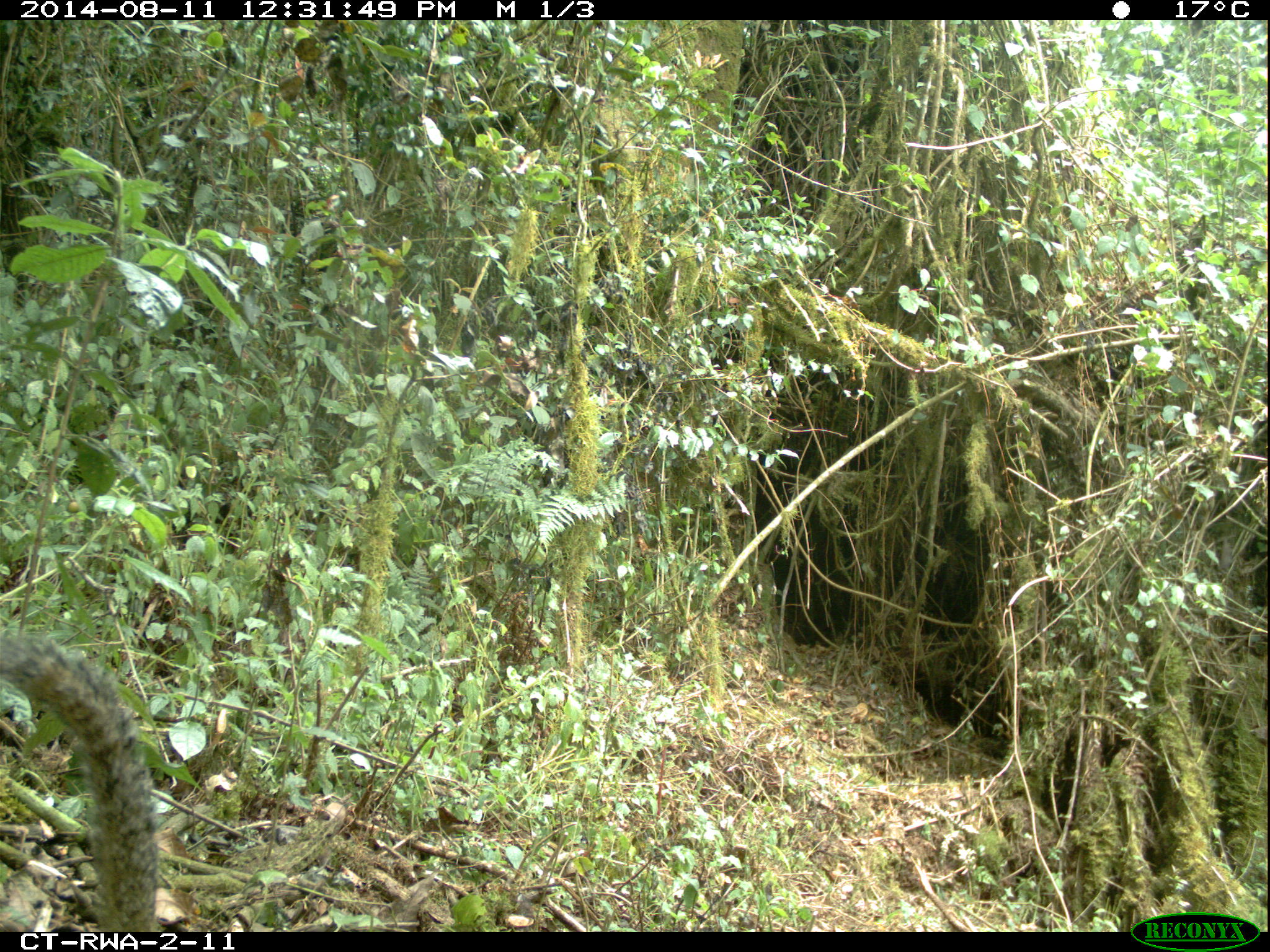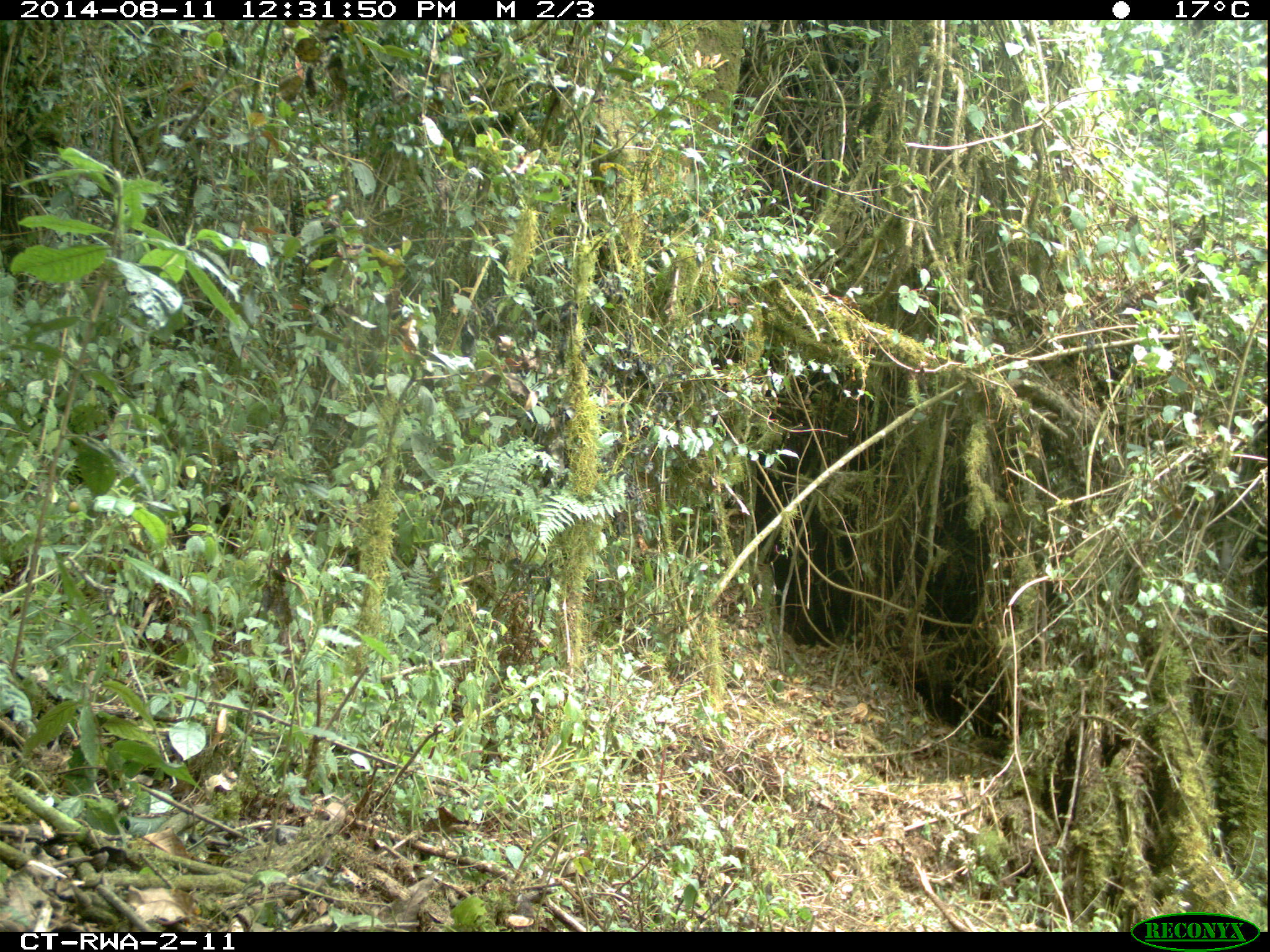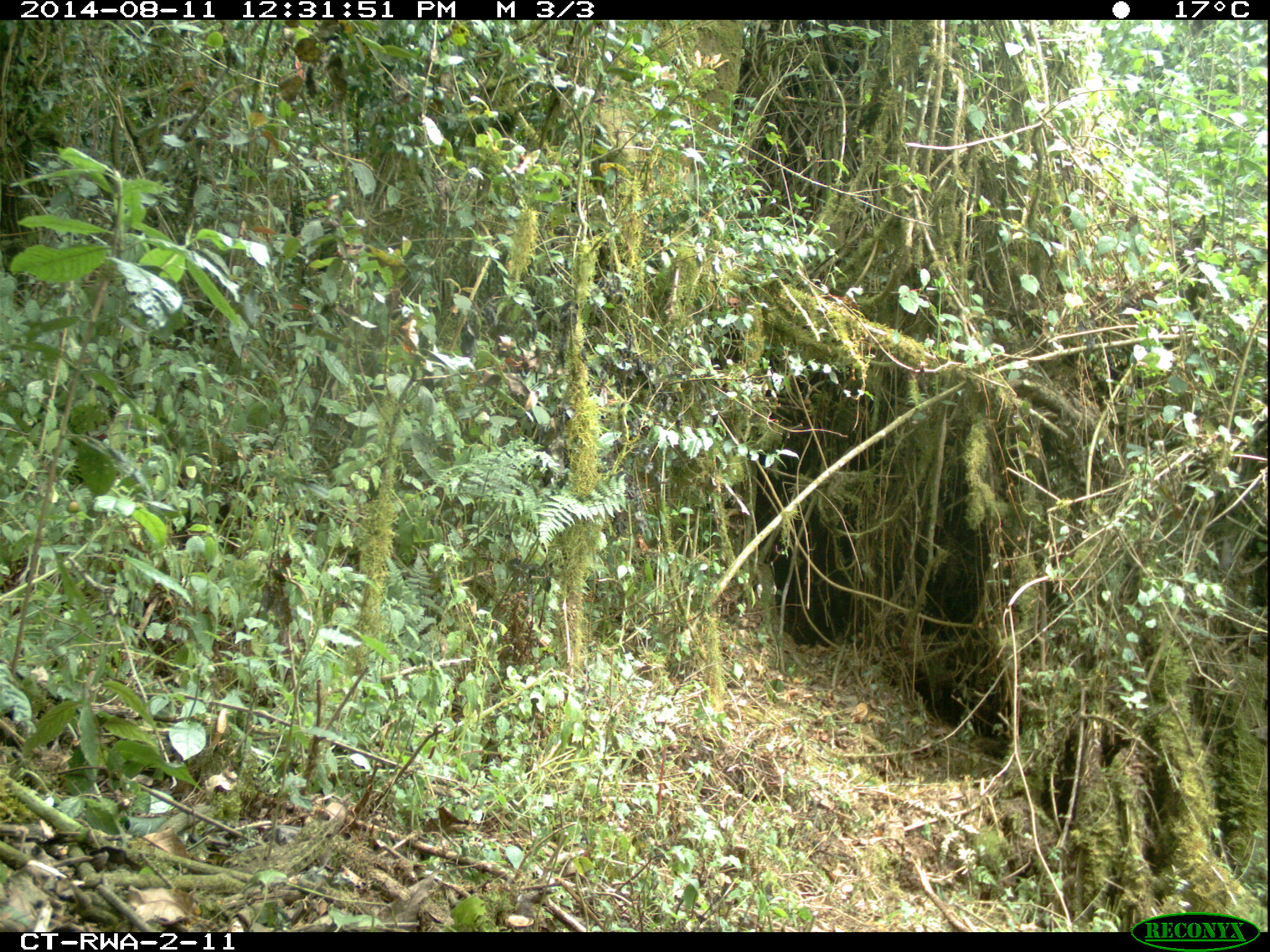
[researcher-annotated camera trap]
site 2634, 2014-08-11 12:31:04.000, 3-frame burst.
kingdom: Animalia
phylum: Chordata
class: Mammalia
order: Rodentia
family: Sciuridae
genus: Funisciurus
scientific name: Funisciurus carruthersi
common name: carruther's mountain squirrel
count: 1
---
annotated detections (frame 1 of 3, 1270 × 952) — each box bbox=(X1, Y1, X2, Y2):
funisciurus carruthersi: bbox=(3, 624, 171, 930)